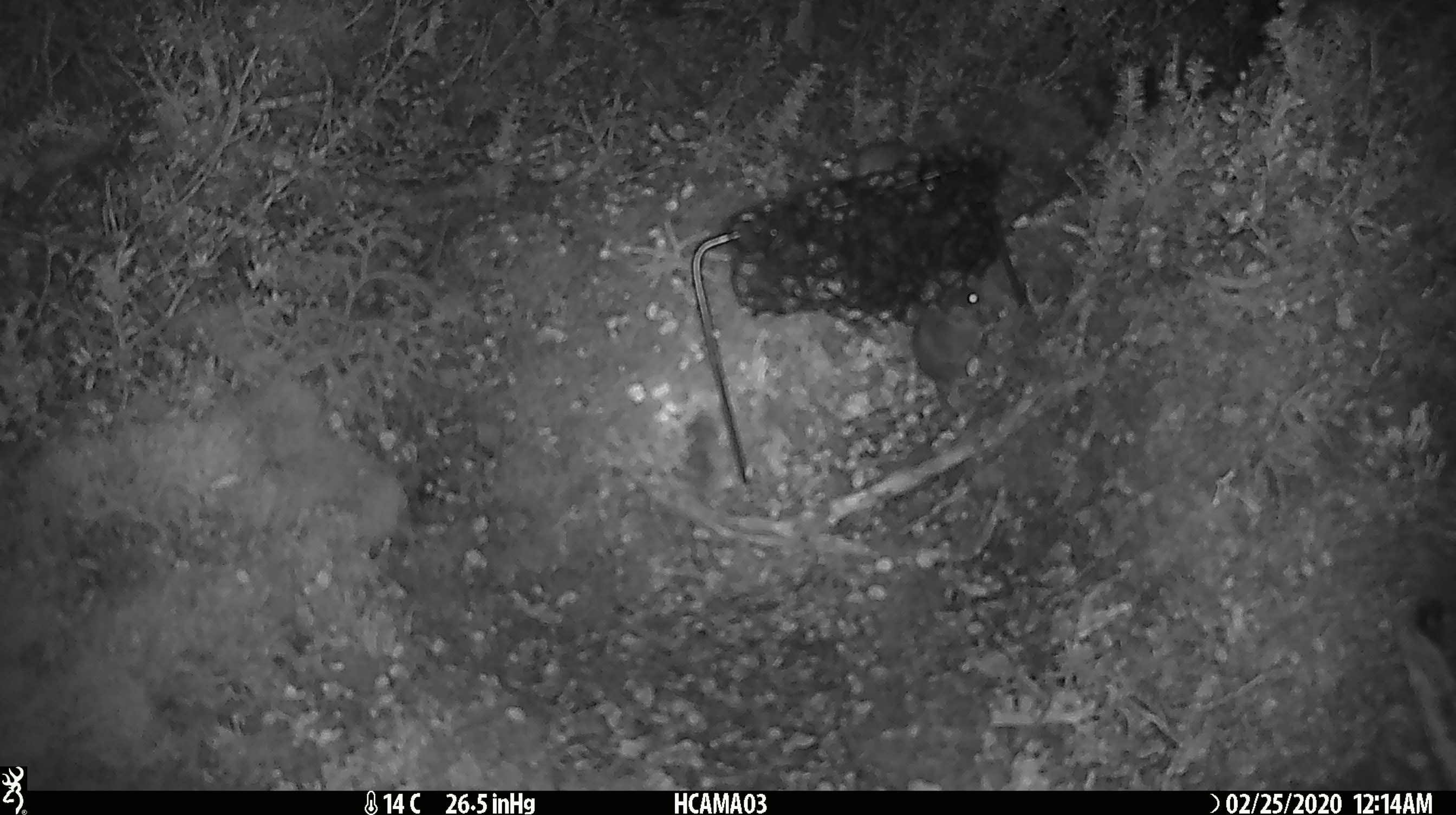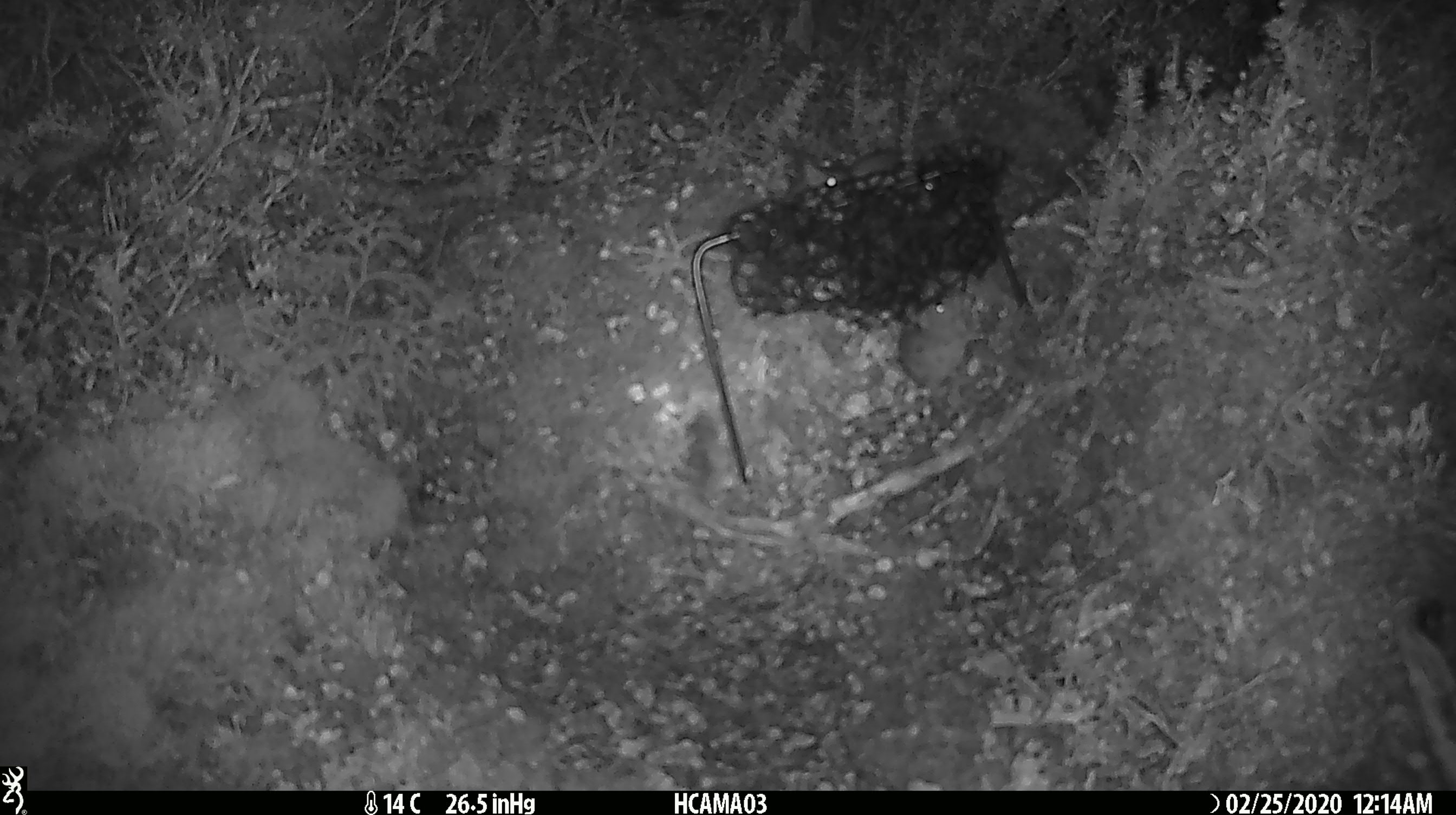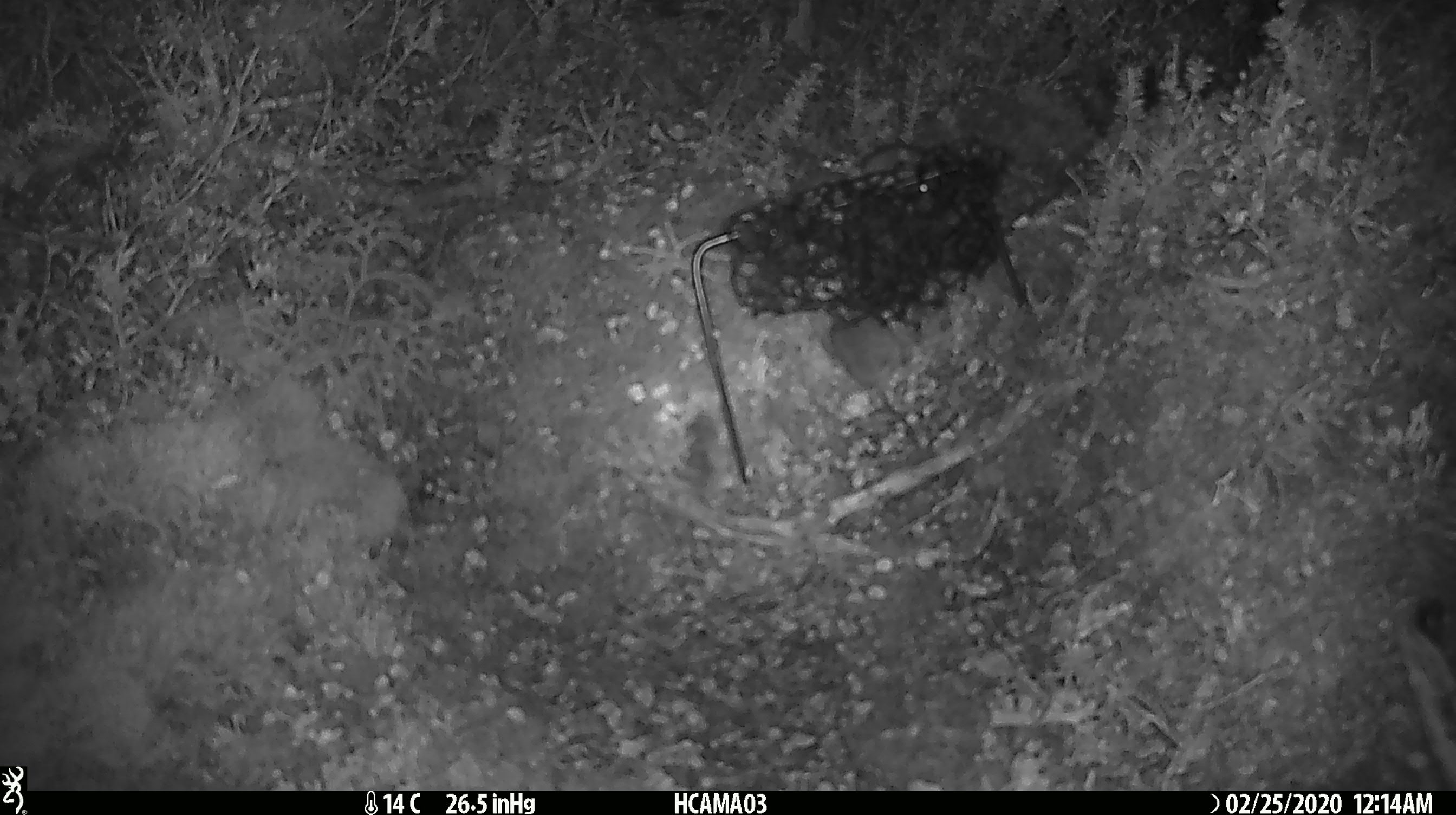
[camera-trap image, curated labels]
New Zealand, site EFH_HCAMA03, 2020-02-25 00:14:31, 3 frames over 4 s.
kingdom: Animalia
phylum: Chordata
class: Mammalia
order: Rodentia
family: Muridae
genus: Mus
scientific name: Mus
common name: mouse